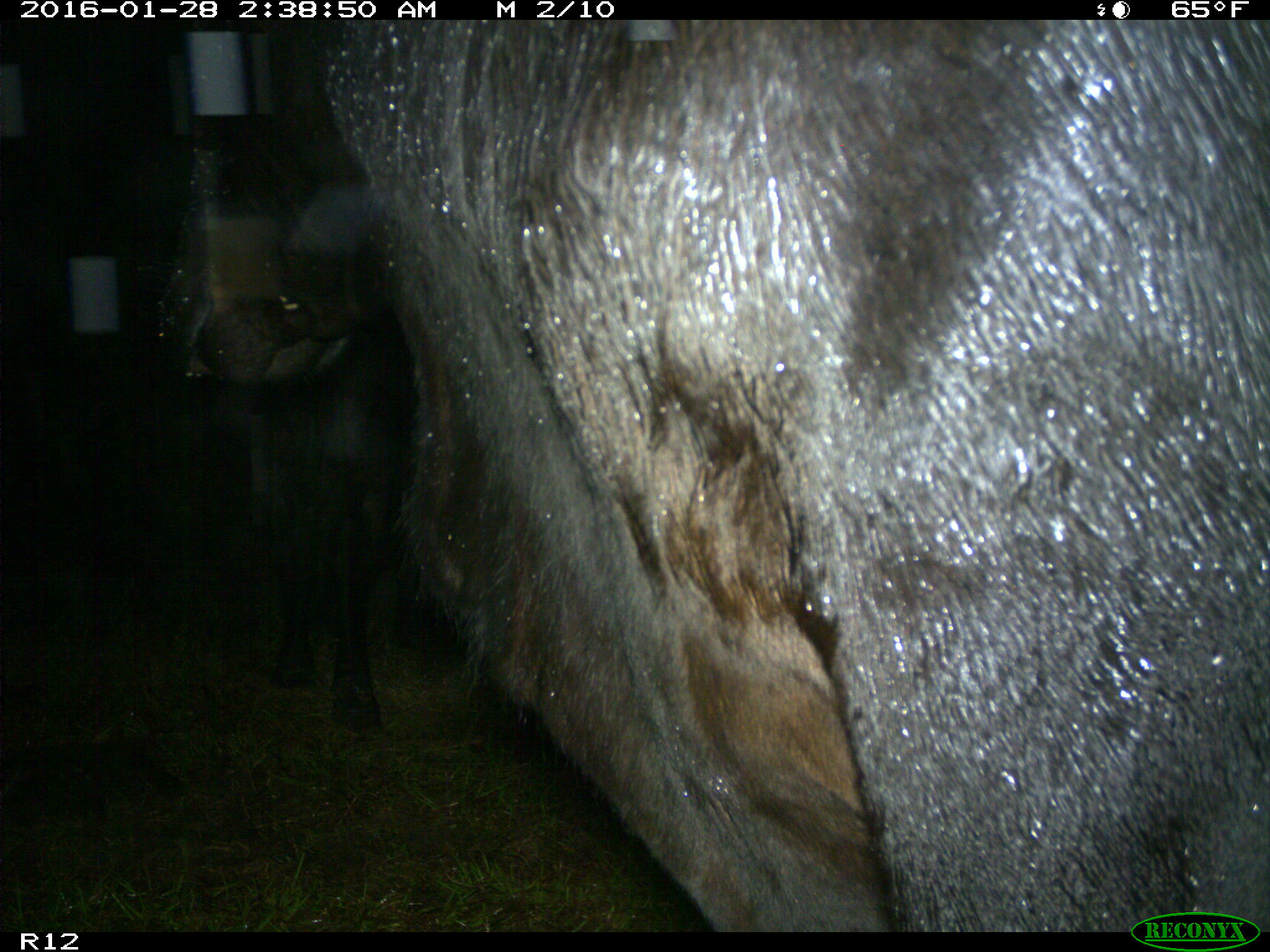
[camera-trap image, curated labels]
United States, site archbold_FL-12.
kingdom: Animalia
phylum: Chordata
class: Mammalia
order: Artiodactyla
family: Bovidae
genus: Bos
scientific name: Bos taurus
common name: domestic cow